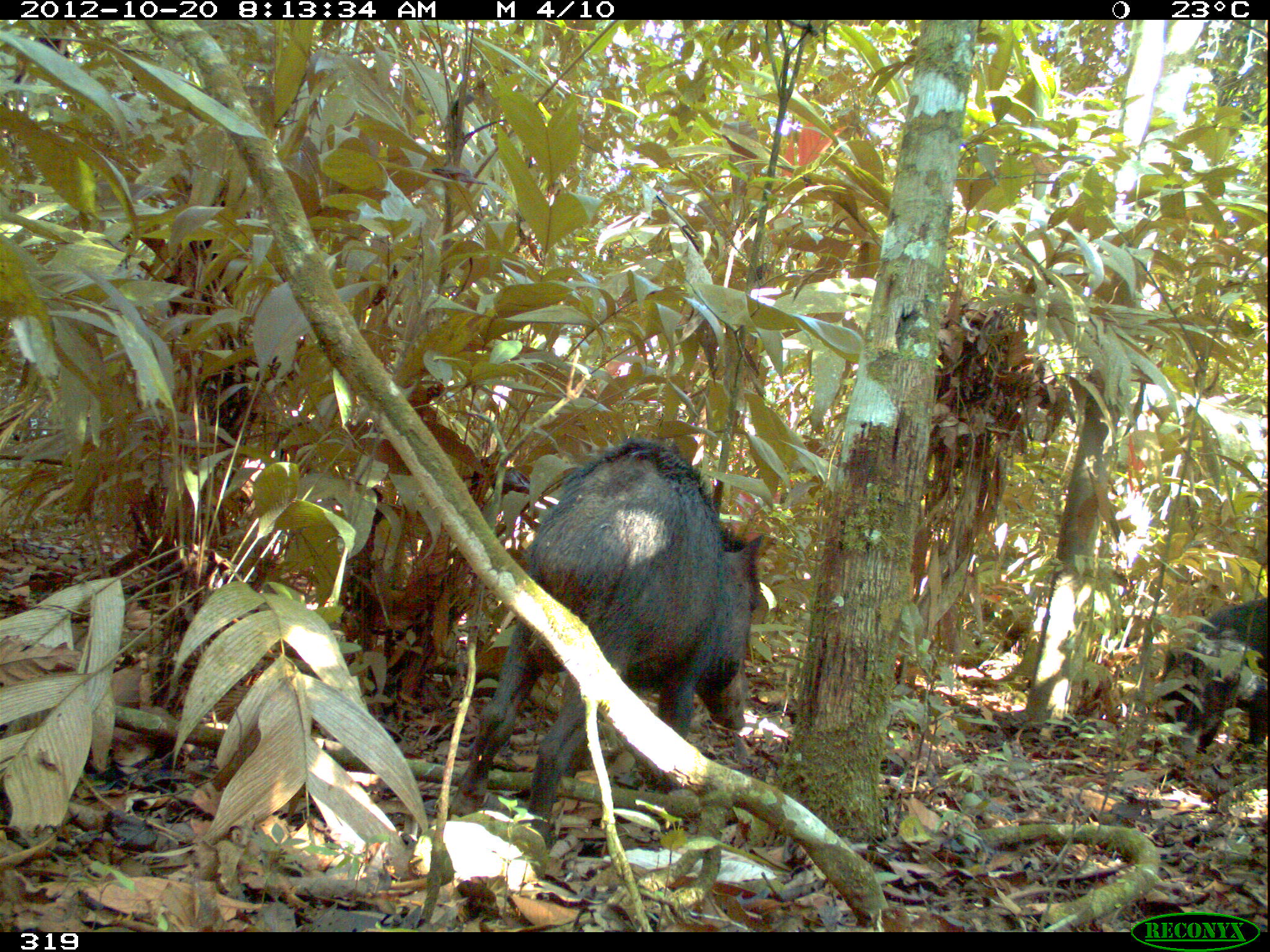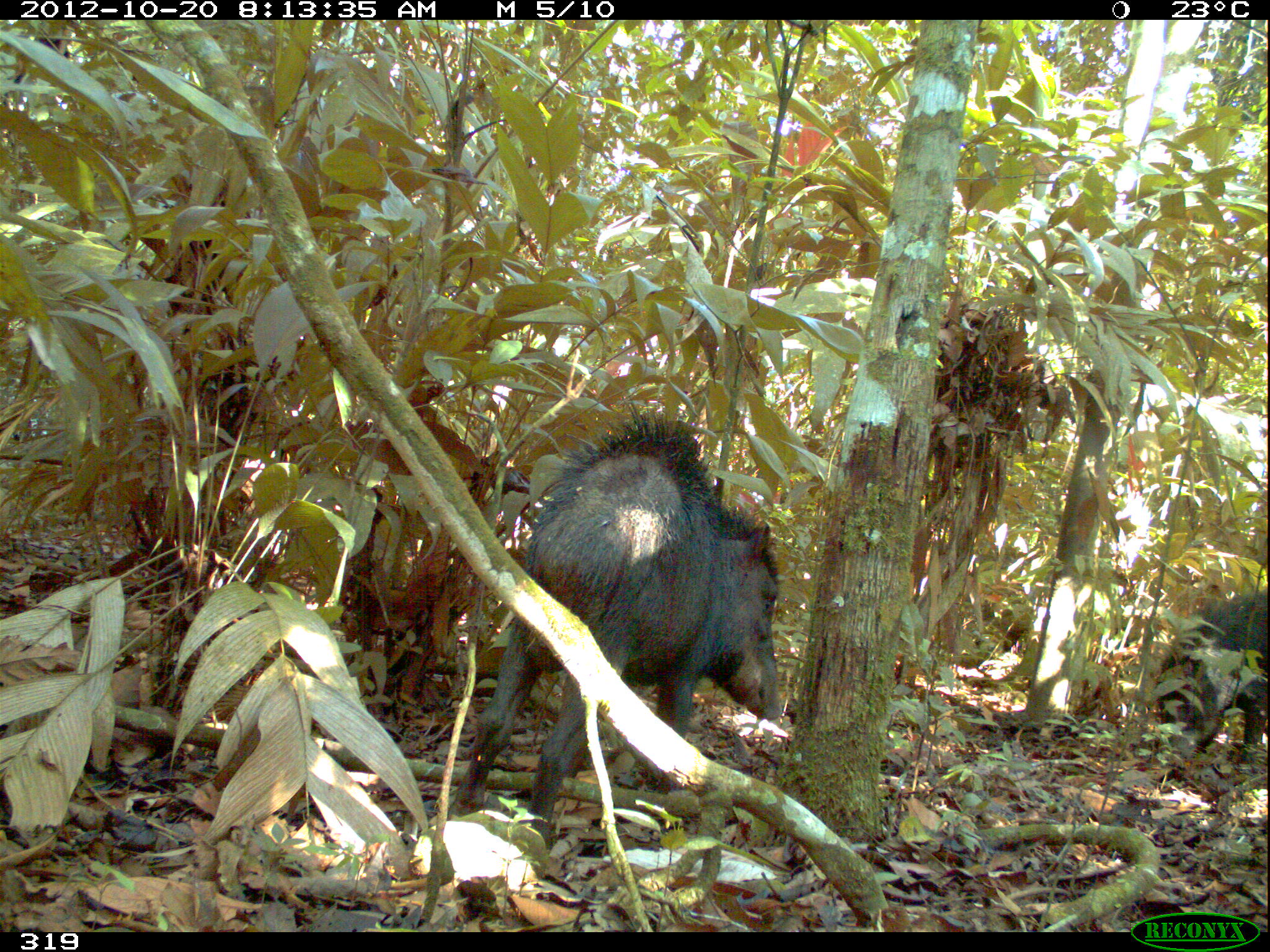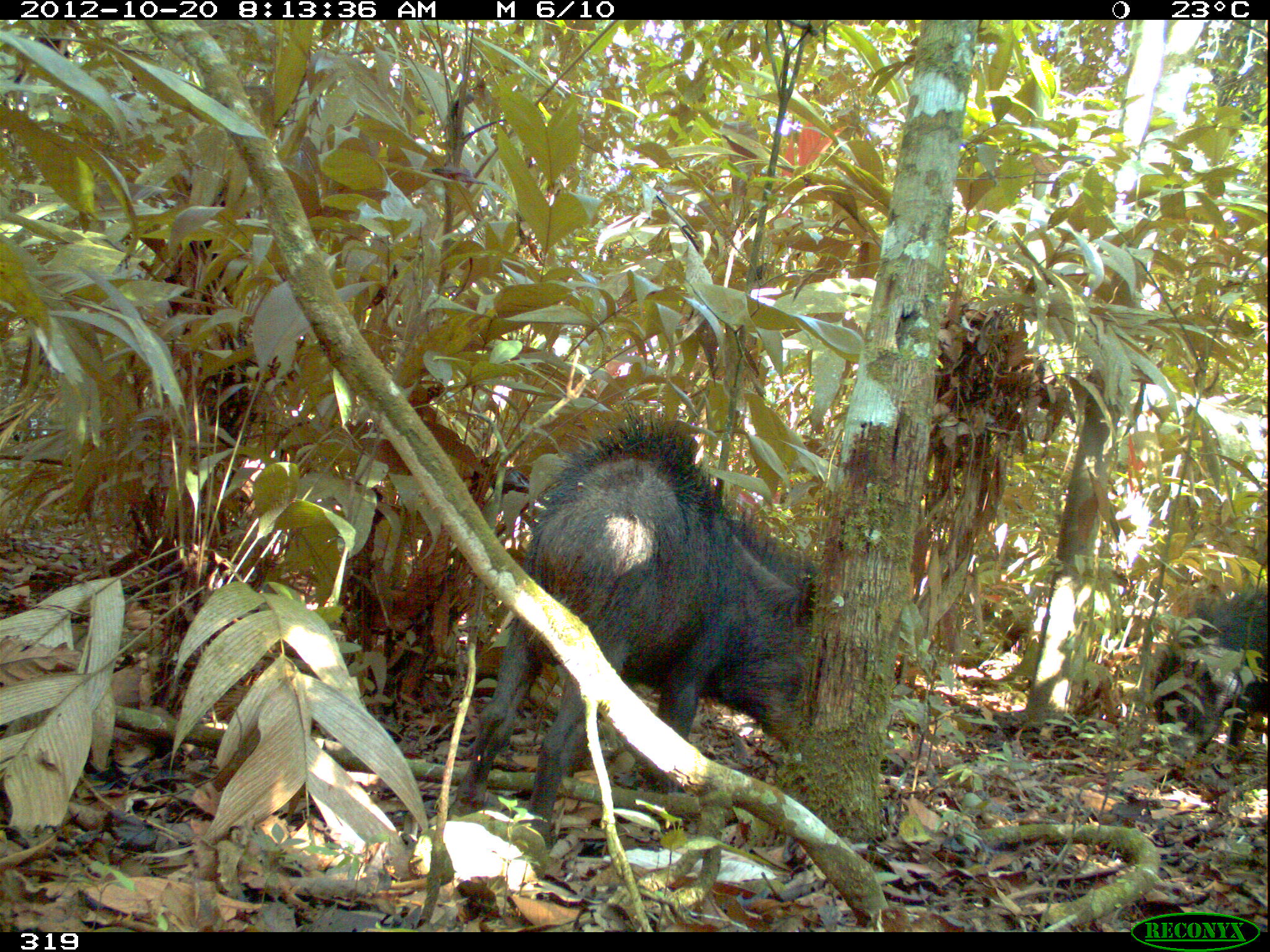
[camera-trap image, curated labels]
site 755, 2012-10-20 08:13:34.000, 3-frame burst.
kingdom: Animalia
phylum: Chordata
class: Mammalia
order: Artiodactyla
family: Tayassuidae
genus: Tayassu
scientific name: Tayassu pecari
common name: white-lipped peccary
Tayassu pecari (white-lipped peccary).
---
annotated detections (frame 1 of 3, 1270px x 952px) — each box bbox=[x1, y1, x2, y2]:
tayassu pecari: bbox=[447, 434, 765, 851]; bbox=[1157, 596, 1266, 761]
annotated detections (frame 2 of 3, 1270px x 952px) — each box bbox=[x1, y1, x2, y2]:
tayassu pecari: bbox=[448, 389, 784, 850]; bbox=[1152, 593, 1266, 764]